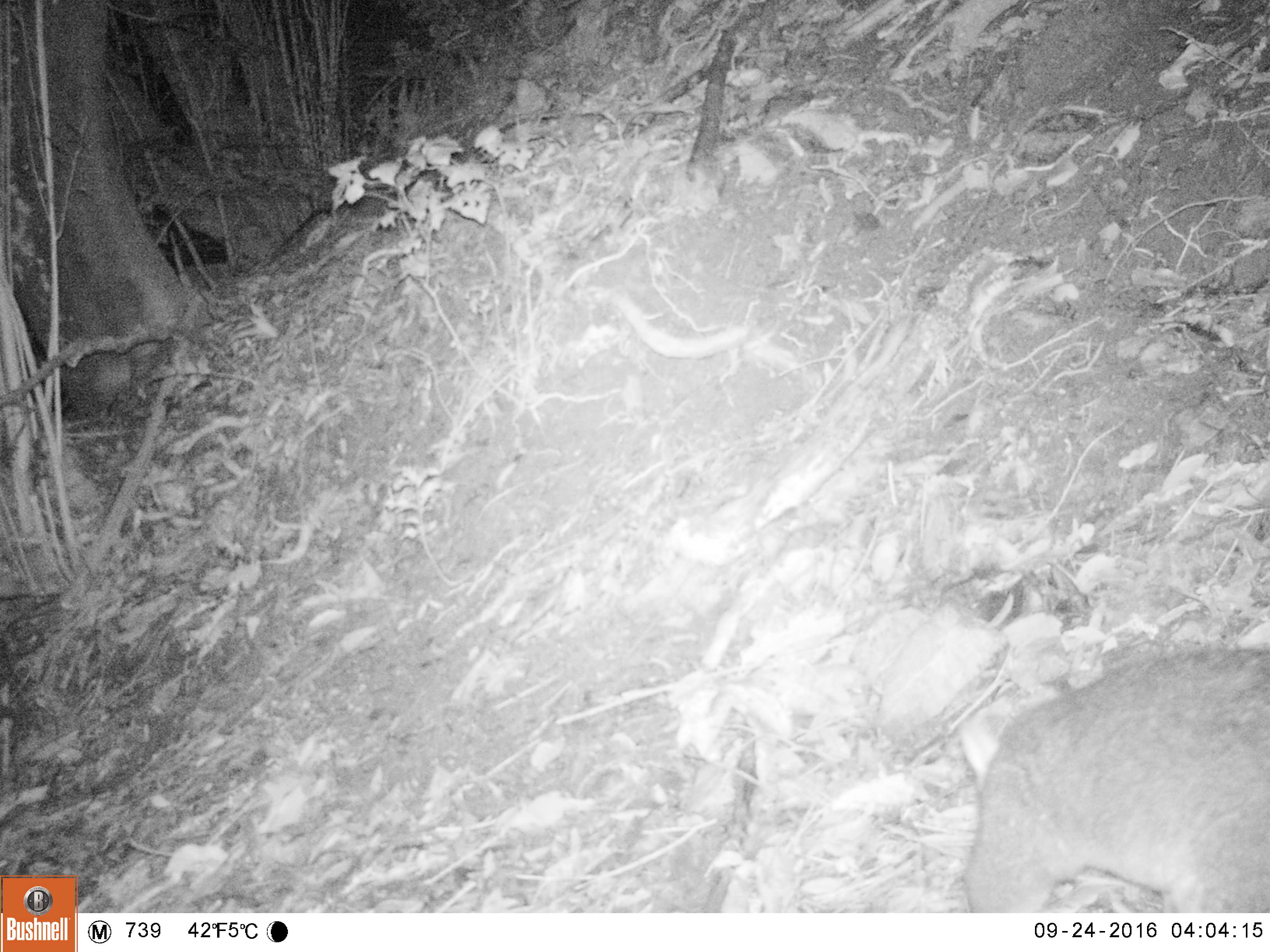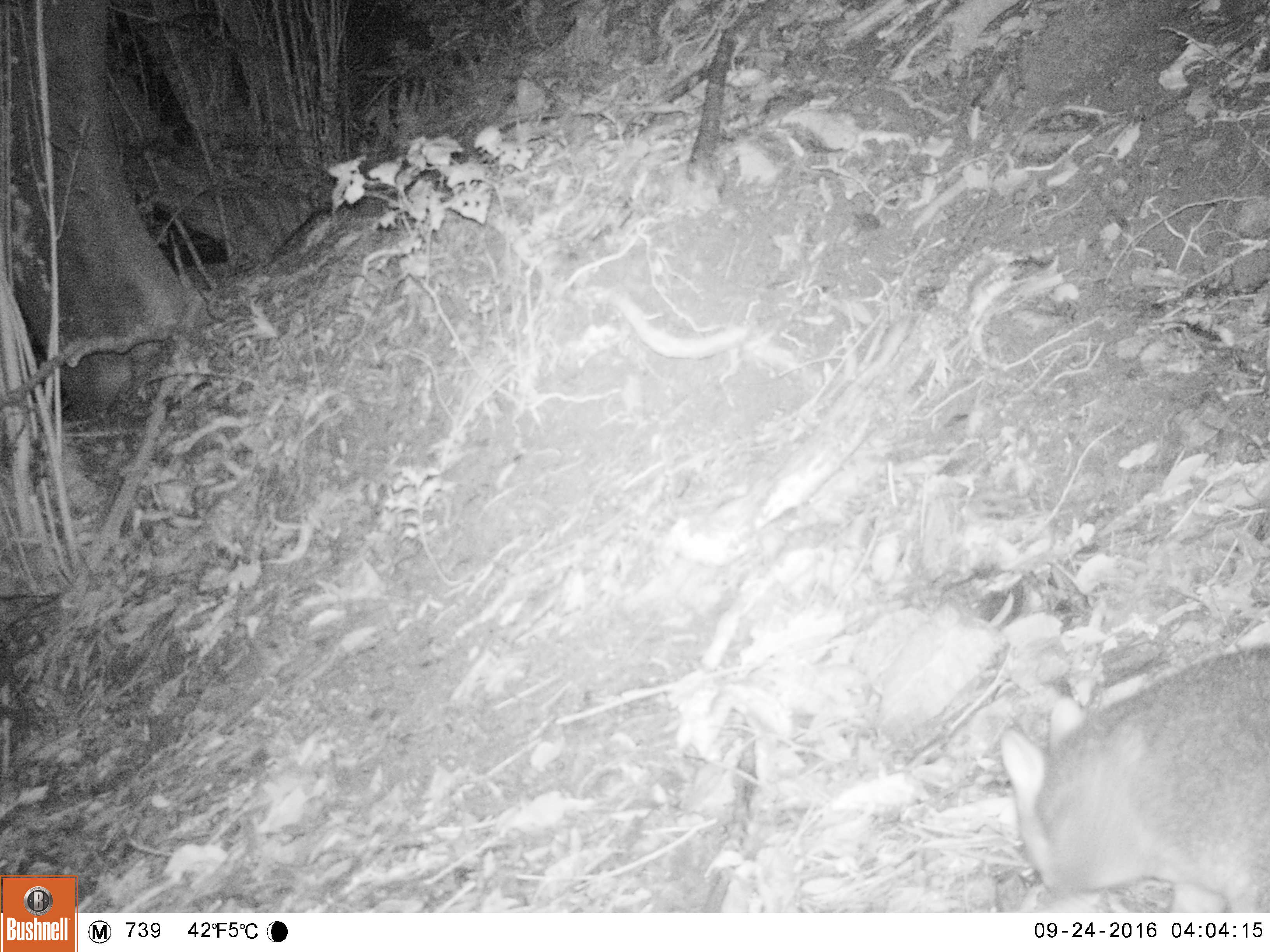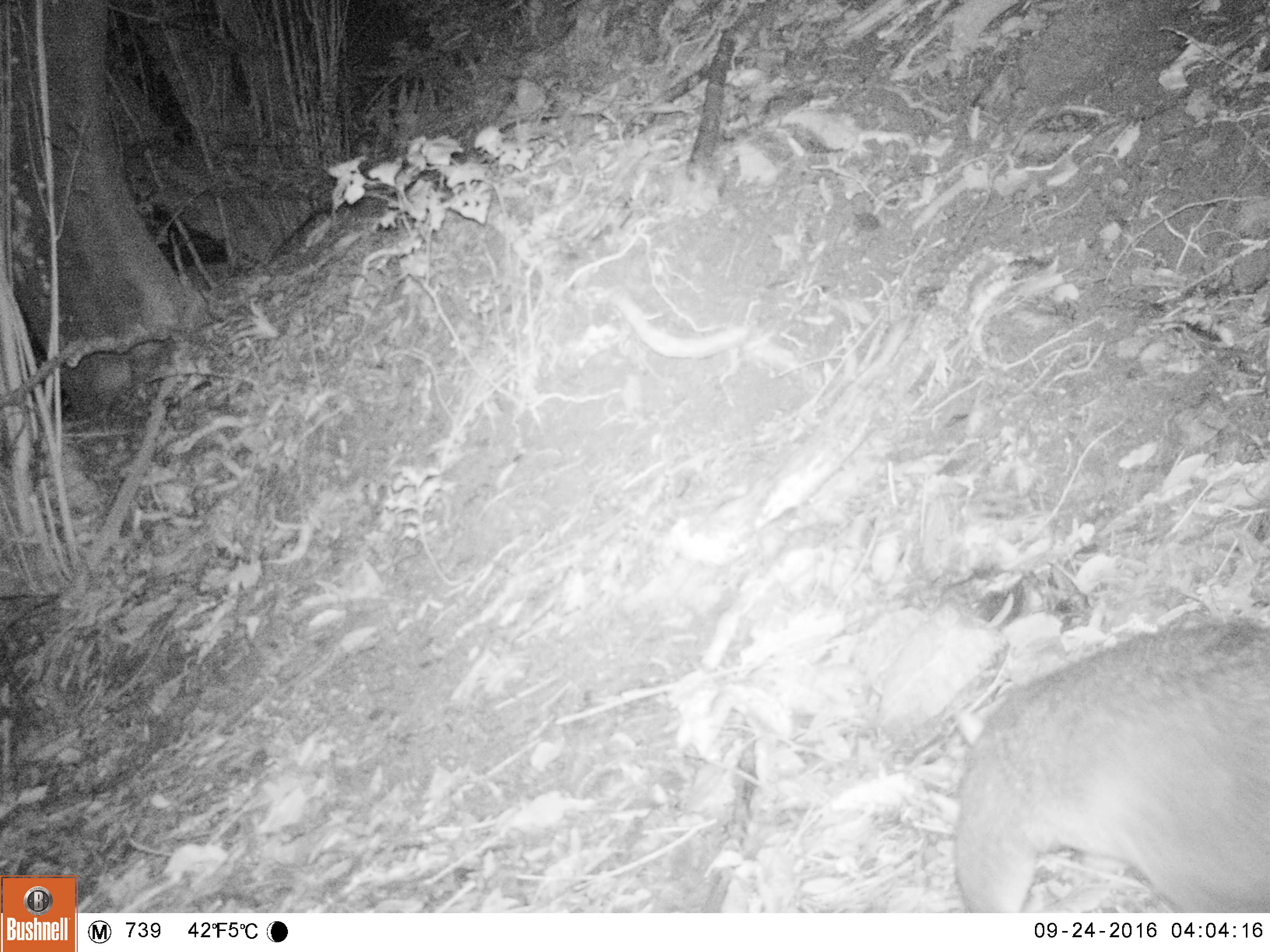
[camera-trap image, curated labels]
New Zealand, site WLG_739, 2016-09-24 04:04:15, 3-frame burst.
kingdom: Animalia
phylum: Chordata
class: Mammalia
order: Diprotodontia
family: Phalangeridae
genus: Trichosurus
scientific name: Trichosurus vulpecula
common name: common brushtail possum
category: possum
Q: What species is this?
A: Possum (common brushtail possum) (Trichosurus vulpecula).